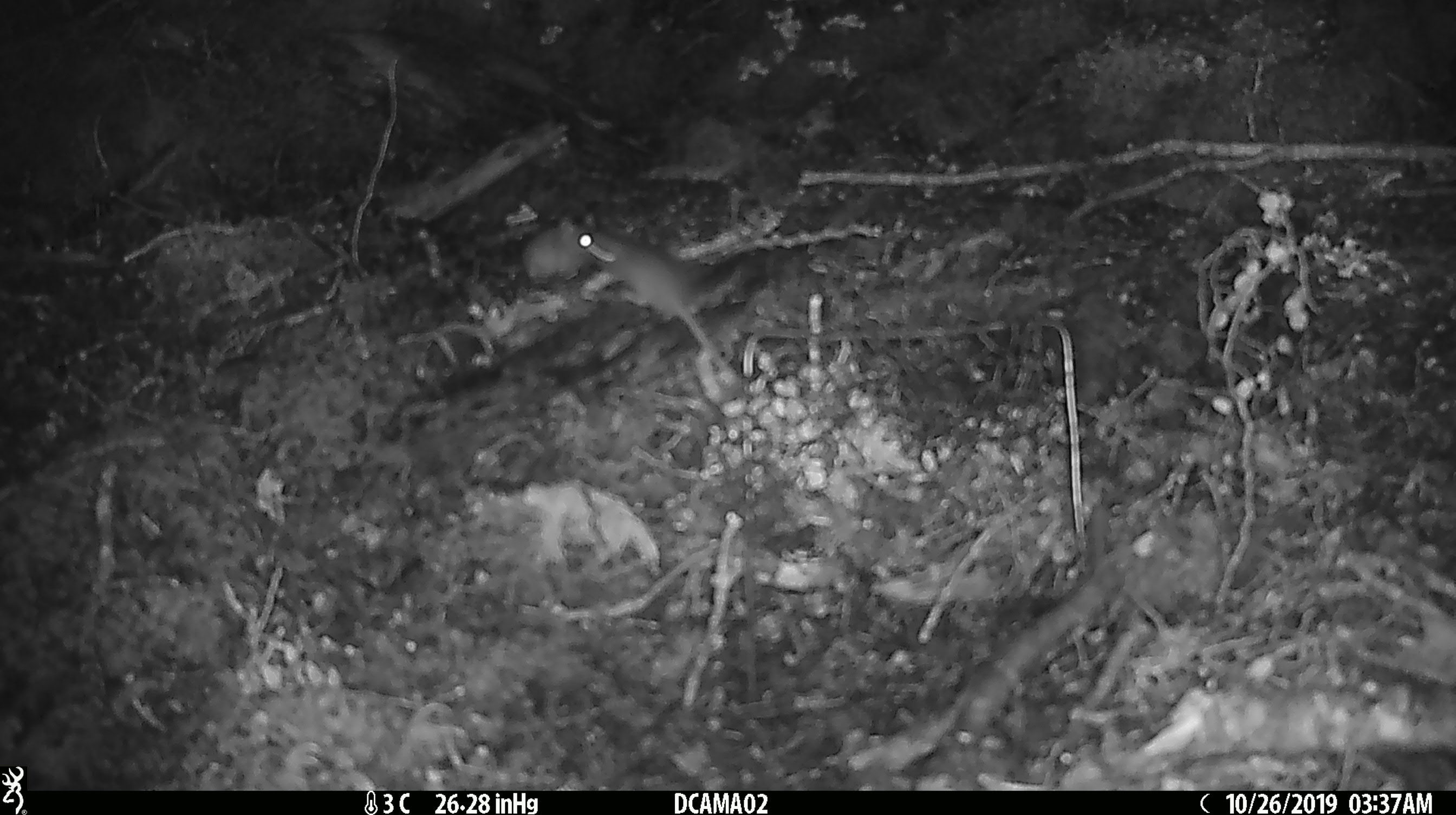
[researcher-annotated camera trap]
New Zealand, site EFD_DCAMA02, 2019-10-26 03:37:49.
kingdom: Animalia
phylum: Chordata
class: Mammalia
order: Rodentia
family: Muridae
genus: Mus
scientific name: Mus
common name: mouse